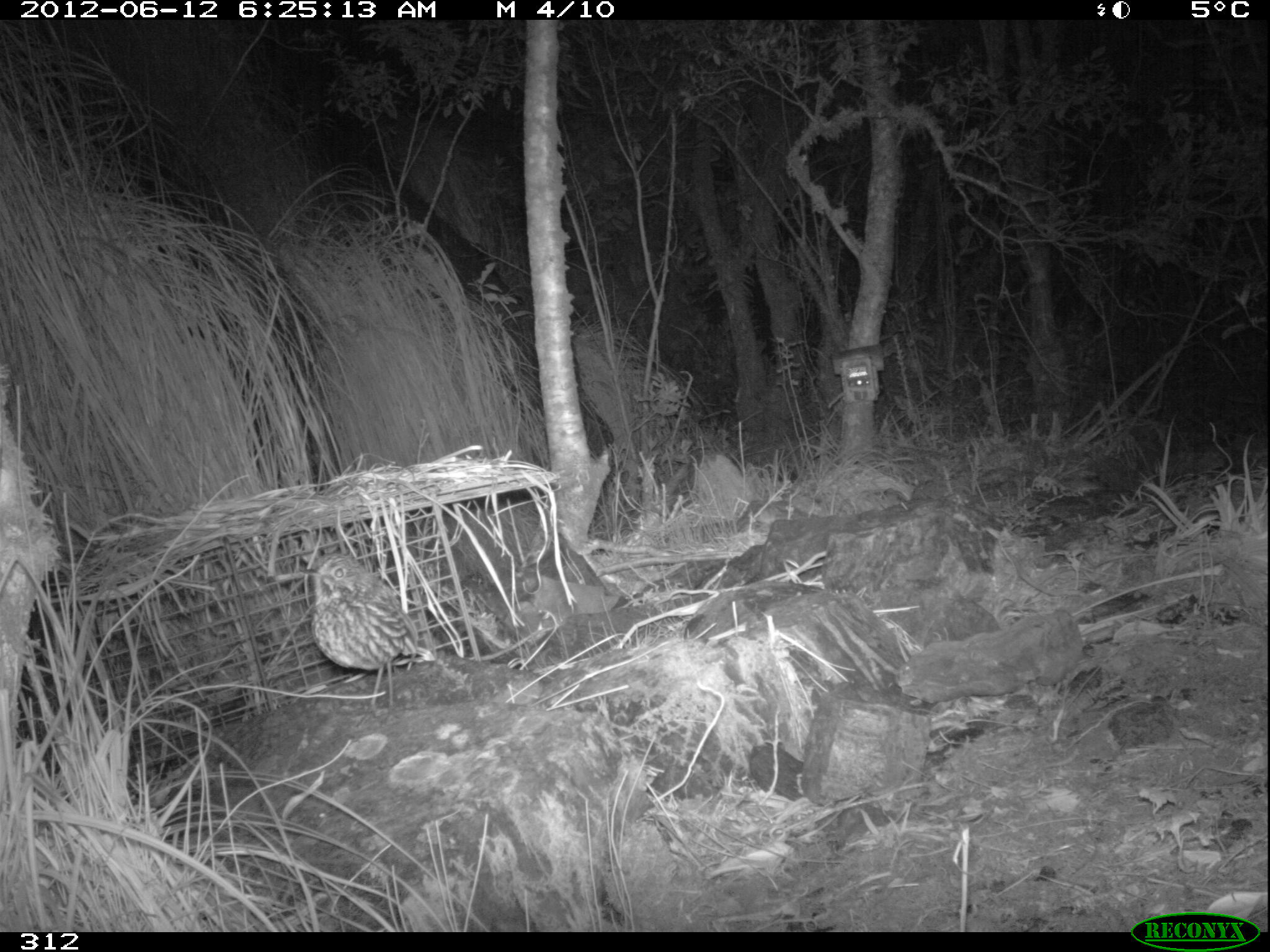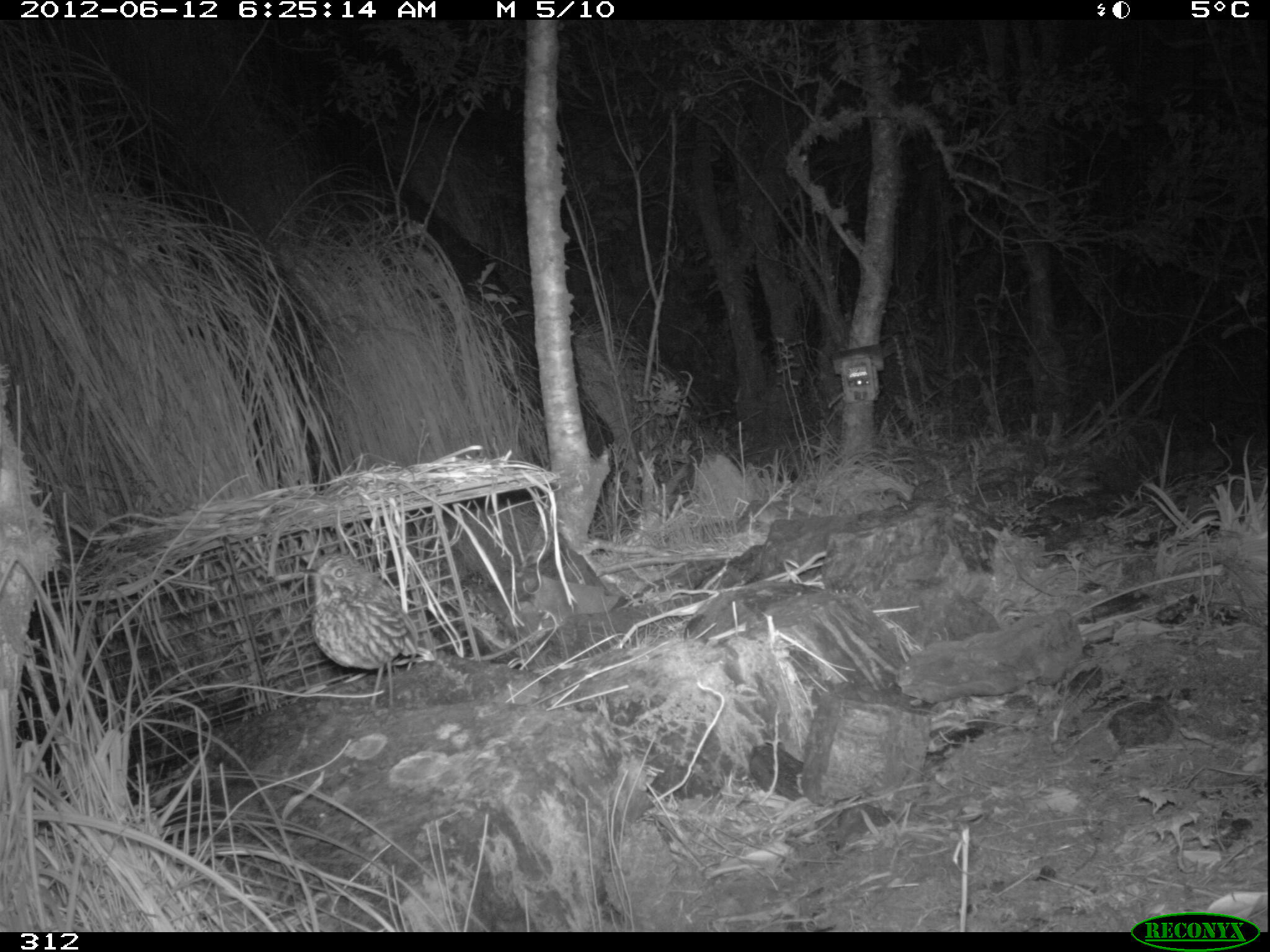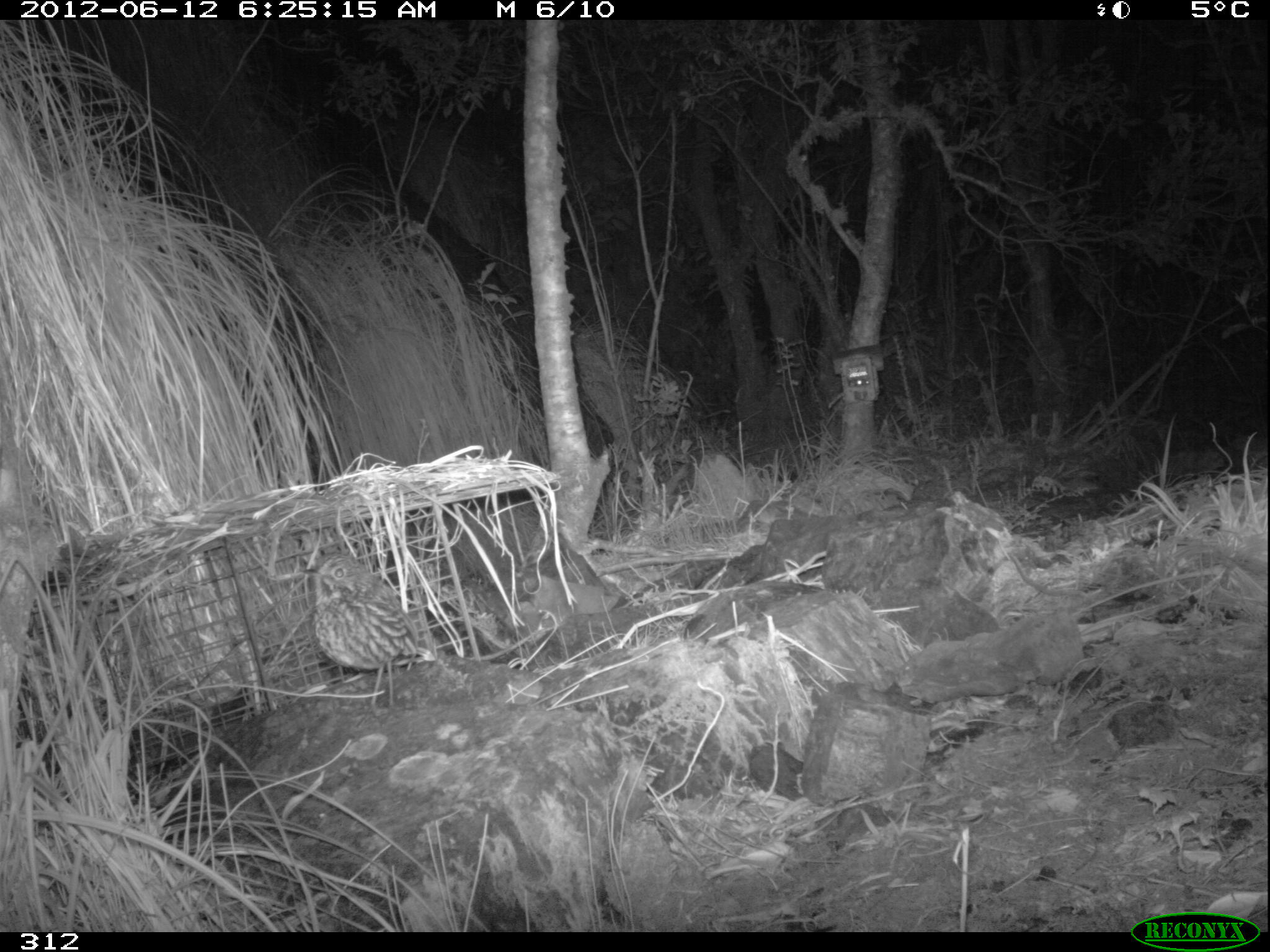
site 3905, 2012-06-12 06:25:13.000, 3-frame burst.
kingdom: Animalia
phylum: Chordata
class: Aves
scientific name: Aves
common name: bird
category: unknown bird